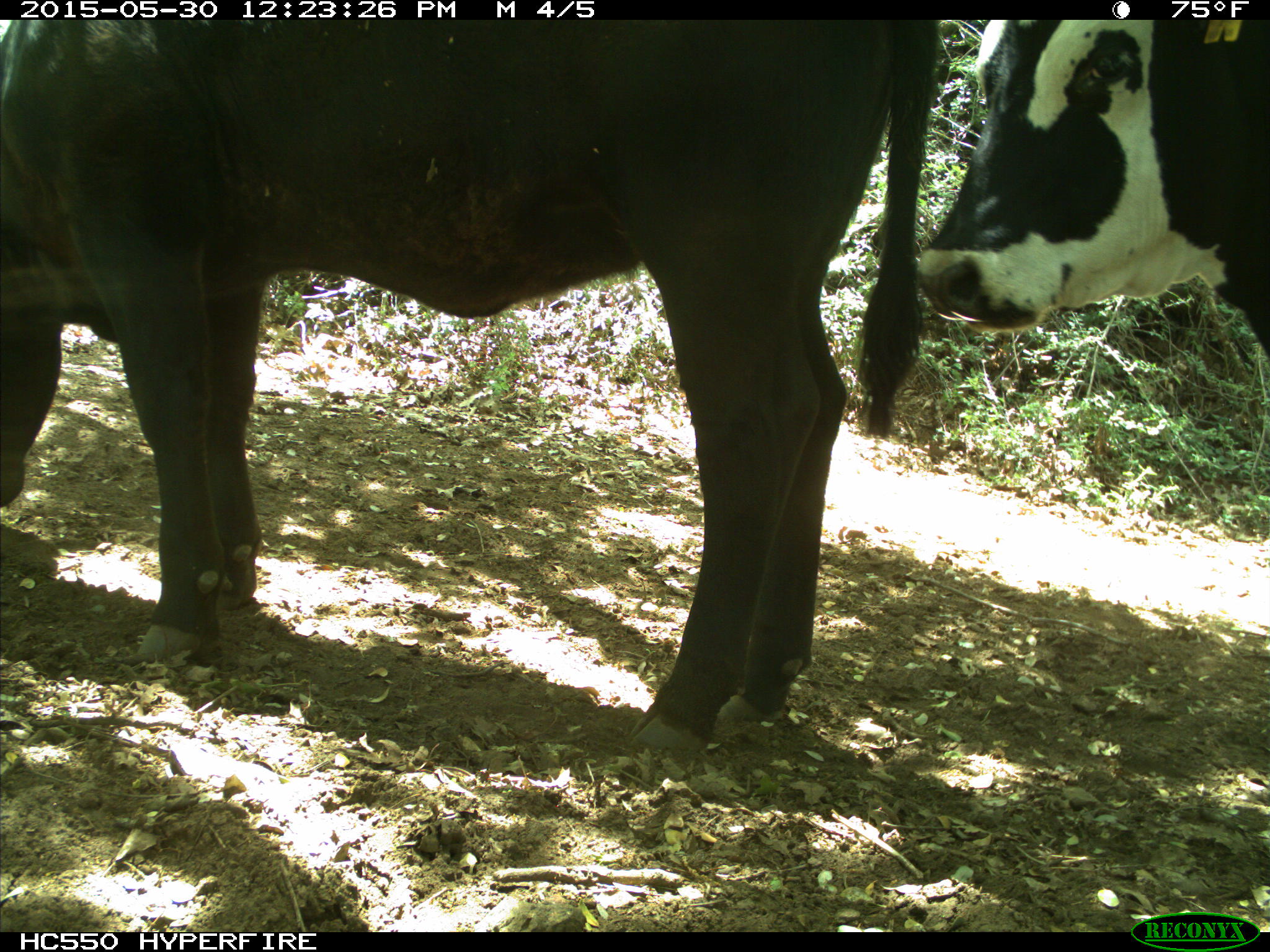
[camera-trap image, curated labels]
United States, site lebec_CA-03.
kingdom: Animalia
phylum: Chordata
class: Mammalia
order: Artiodactyla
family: Bovidae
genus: Bos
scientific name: Bos taurus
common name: domestic cow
Bos taurus (domestic cow).